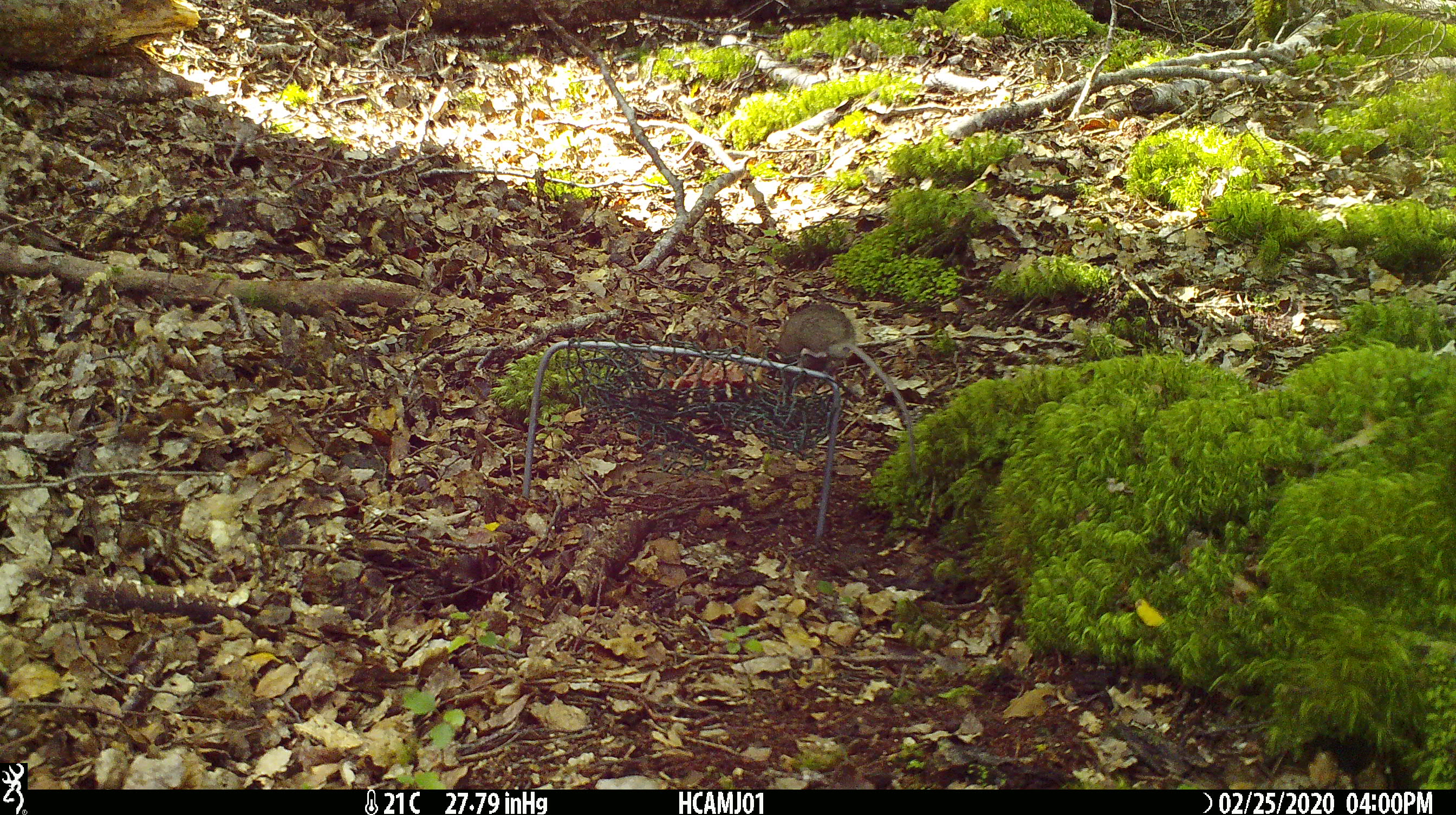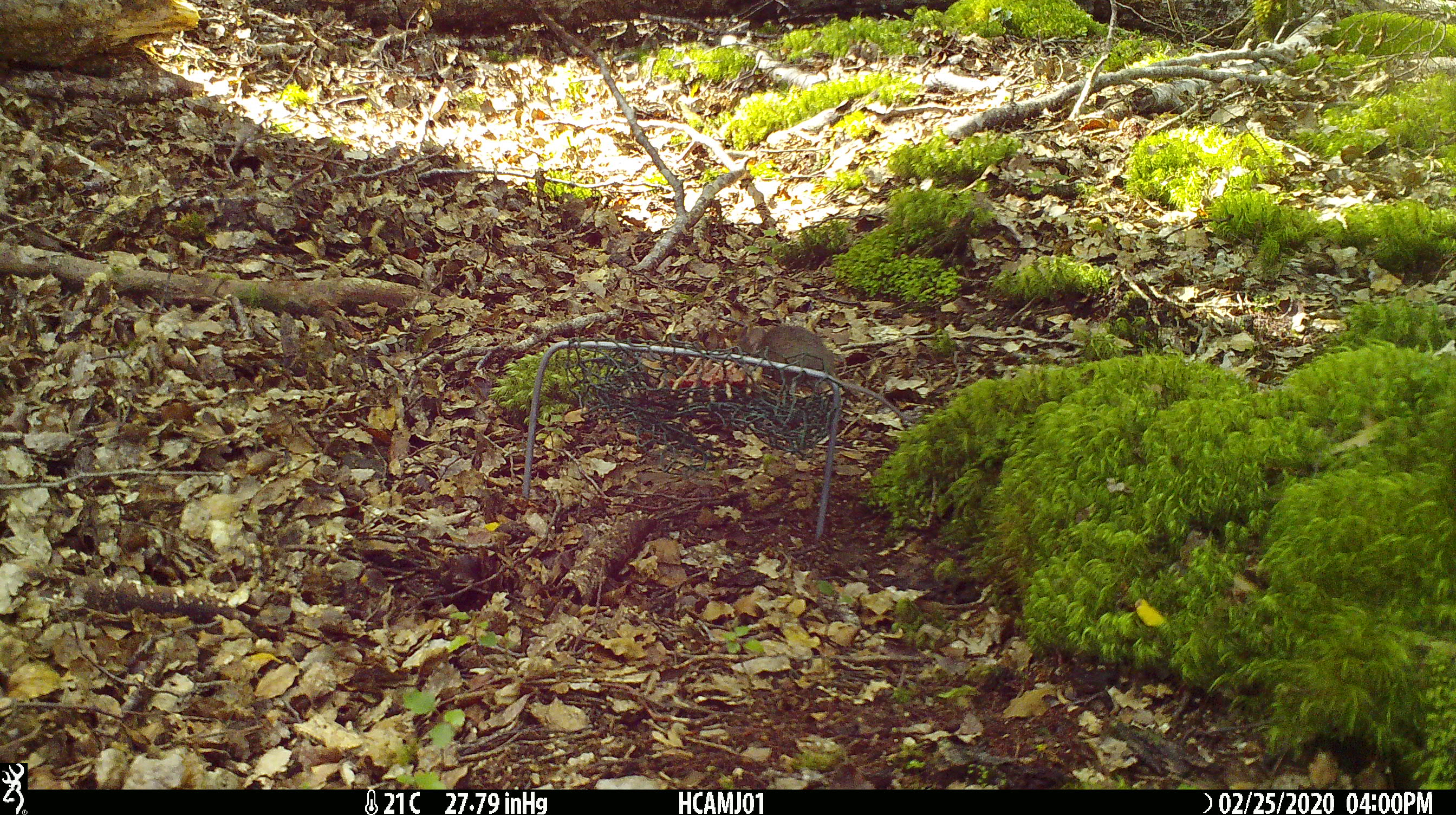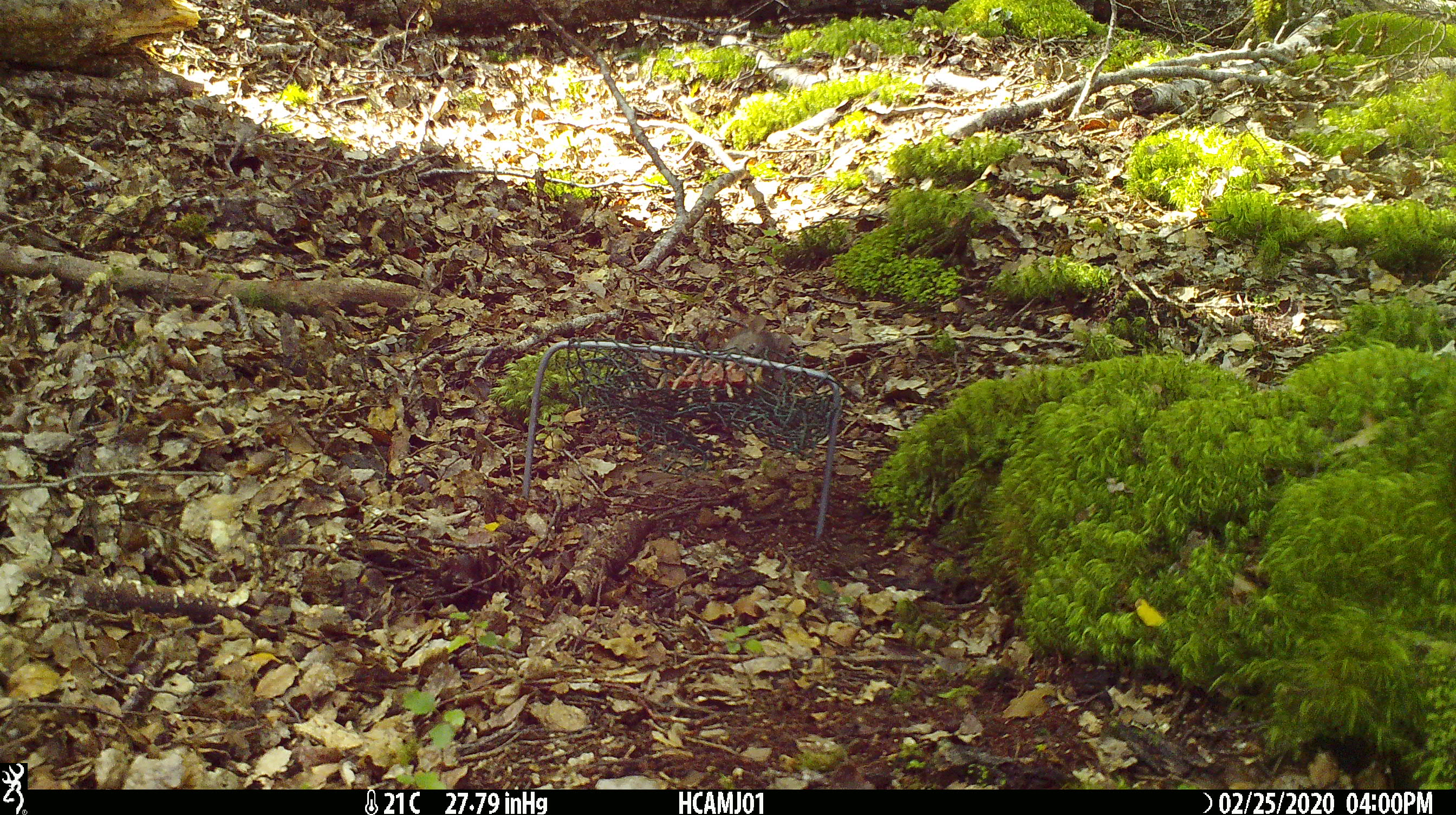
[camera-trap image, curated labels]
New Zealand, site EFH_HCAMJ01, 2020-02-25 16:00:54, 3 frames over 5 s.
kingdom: Animalia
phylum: Chordata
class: Mammalia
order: Rodentia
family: Muridae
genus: Mus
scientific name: Mus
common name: mouse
Mouse (Mus).